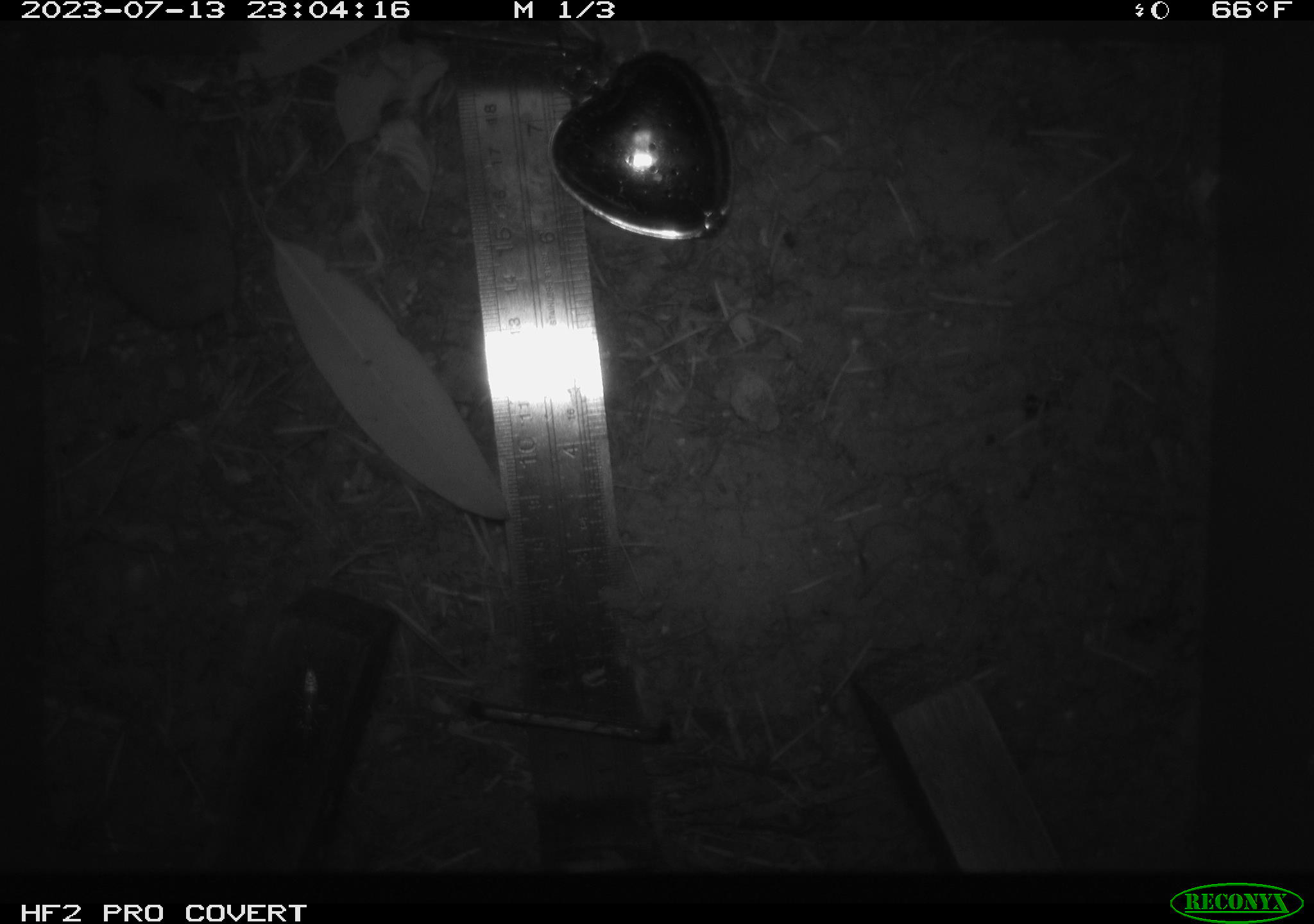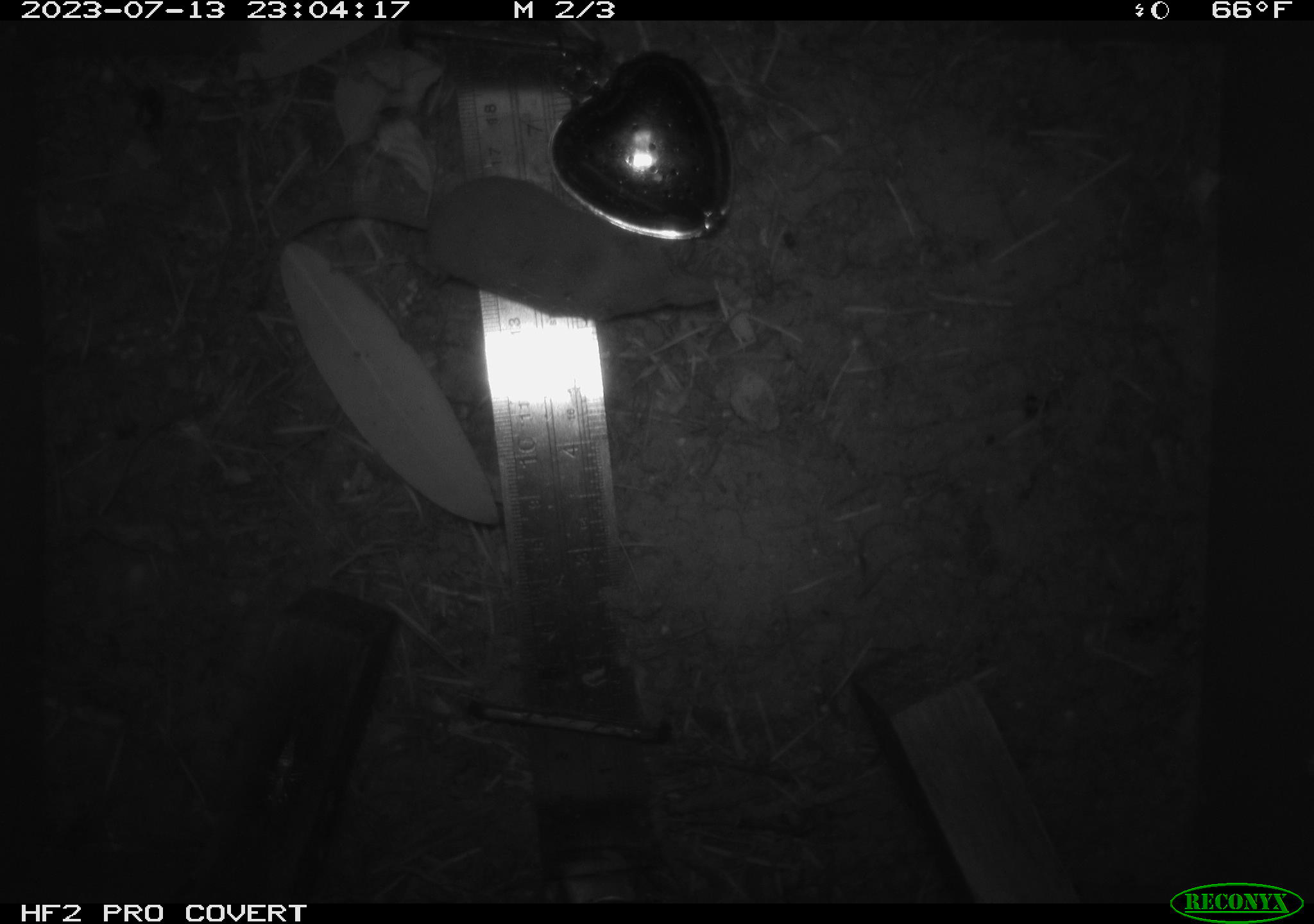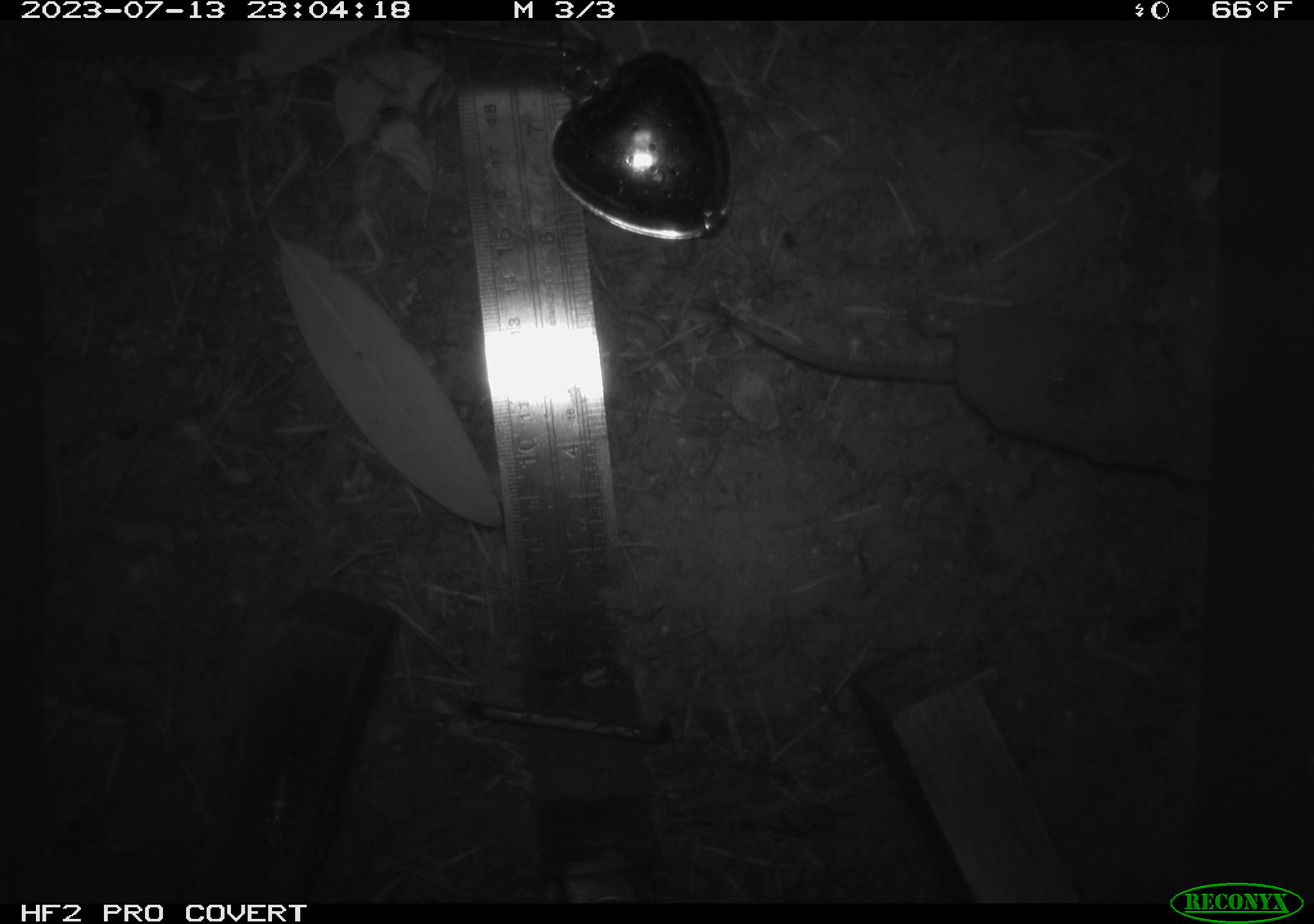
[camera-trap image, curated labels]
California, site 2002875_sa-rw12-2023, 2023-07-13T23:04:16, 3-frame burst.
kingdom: Animalia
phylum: Chordata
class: Mammalia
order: Eulipotyphla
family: Soricidae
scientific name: Soricidae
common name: shrews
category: soricidae family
Soricidae family (shrews) (Soricidae).